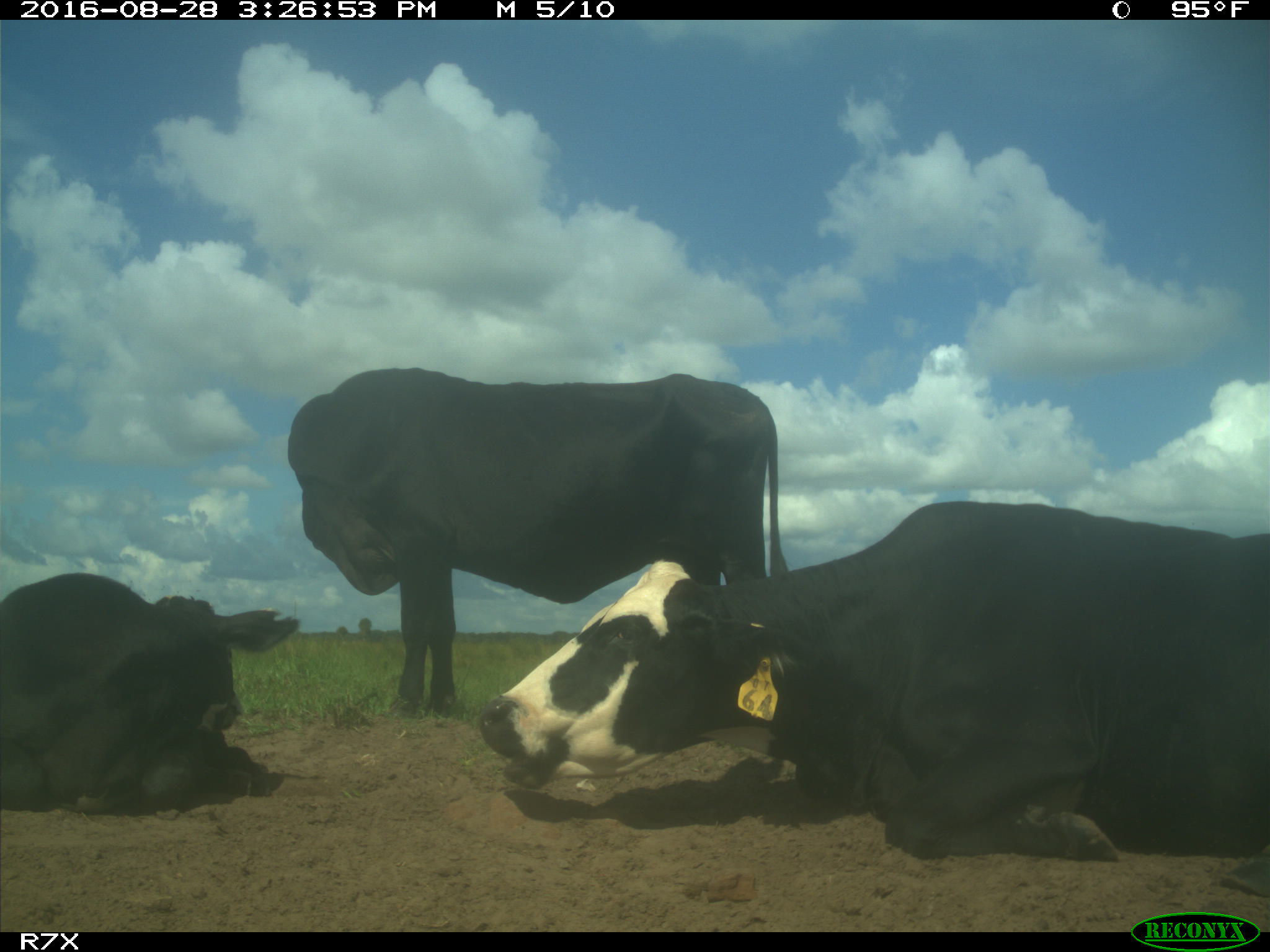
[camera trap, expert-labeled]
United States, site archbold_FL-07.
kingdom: Animalia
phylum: Chordata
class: Mammalia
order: Artiodactyla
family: Bovidae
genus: Bos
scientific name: Bos taurus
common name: domestic cow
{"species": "Bos taurus (domestic cow)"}